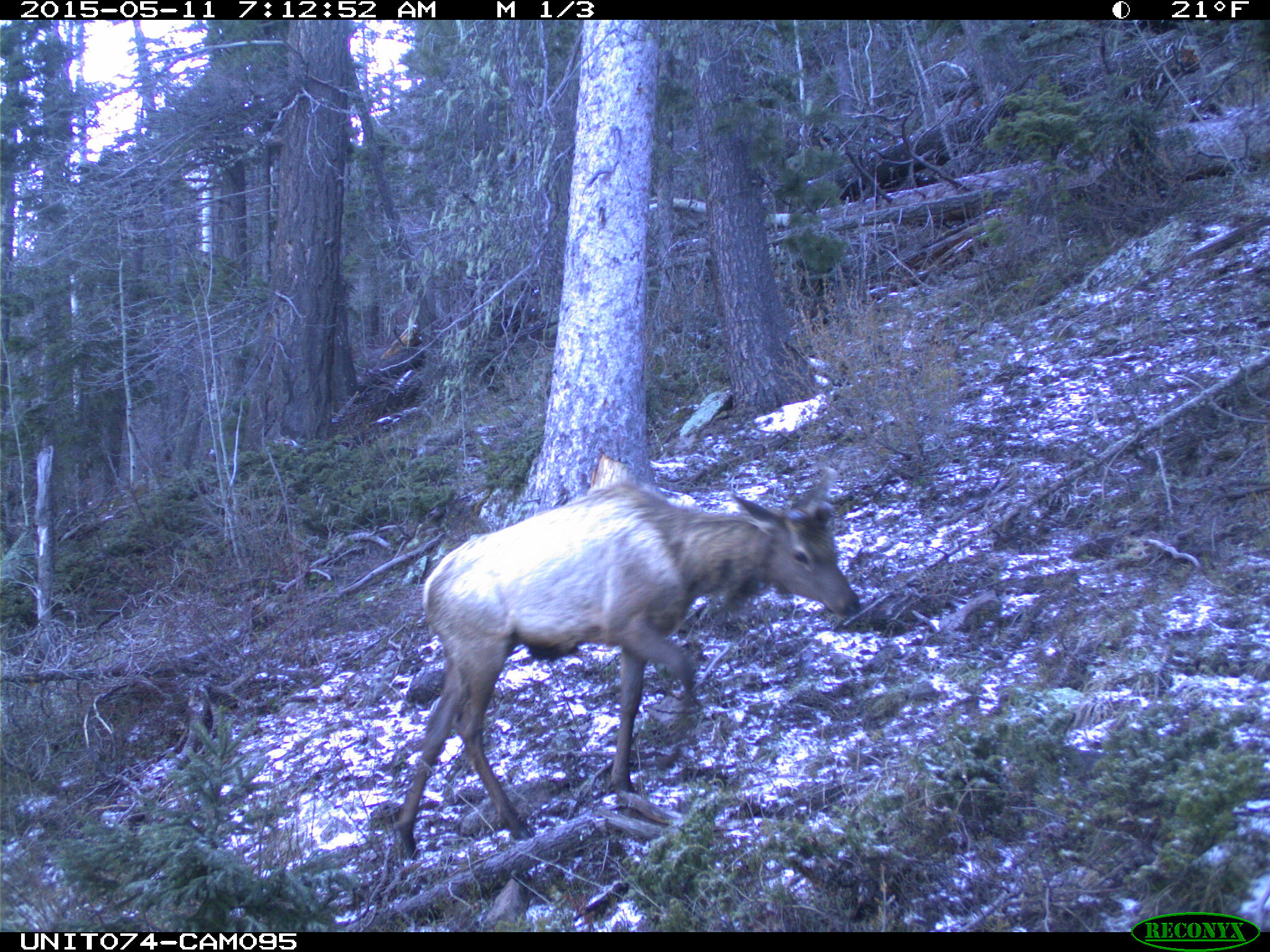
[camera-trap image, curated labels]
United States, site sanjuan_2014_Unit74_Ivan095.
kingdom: Animalia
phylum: Chordata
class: Mammalia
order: Artiodactyla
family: Cervidae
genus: Cervus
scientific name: Cervus elaphus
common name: red deer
Cervus elaphus (red deer).